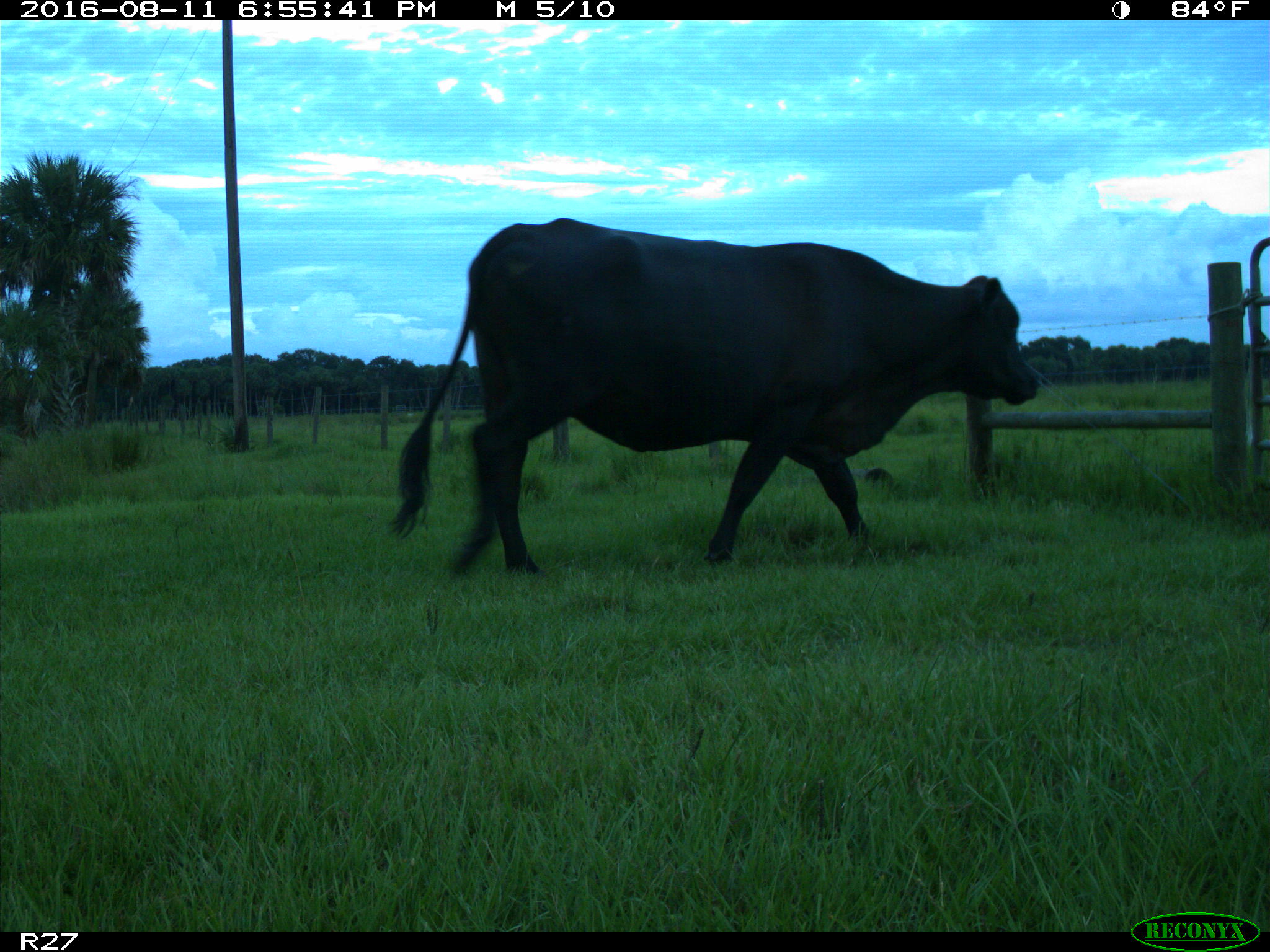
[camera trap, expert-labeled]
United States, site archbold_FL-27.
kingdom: Animalia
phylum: Chordata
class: Mammalia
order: Artiodactyla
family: Bovidae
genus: Bos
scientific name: Bos taurus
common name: domestic cow